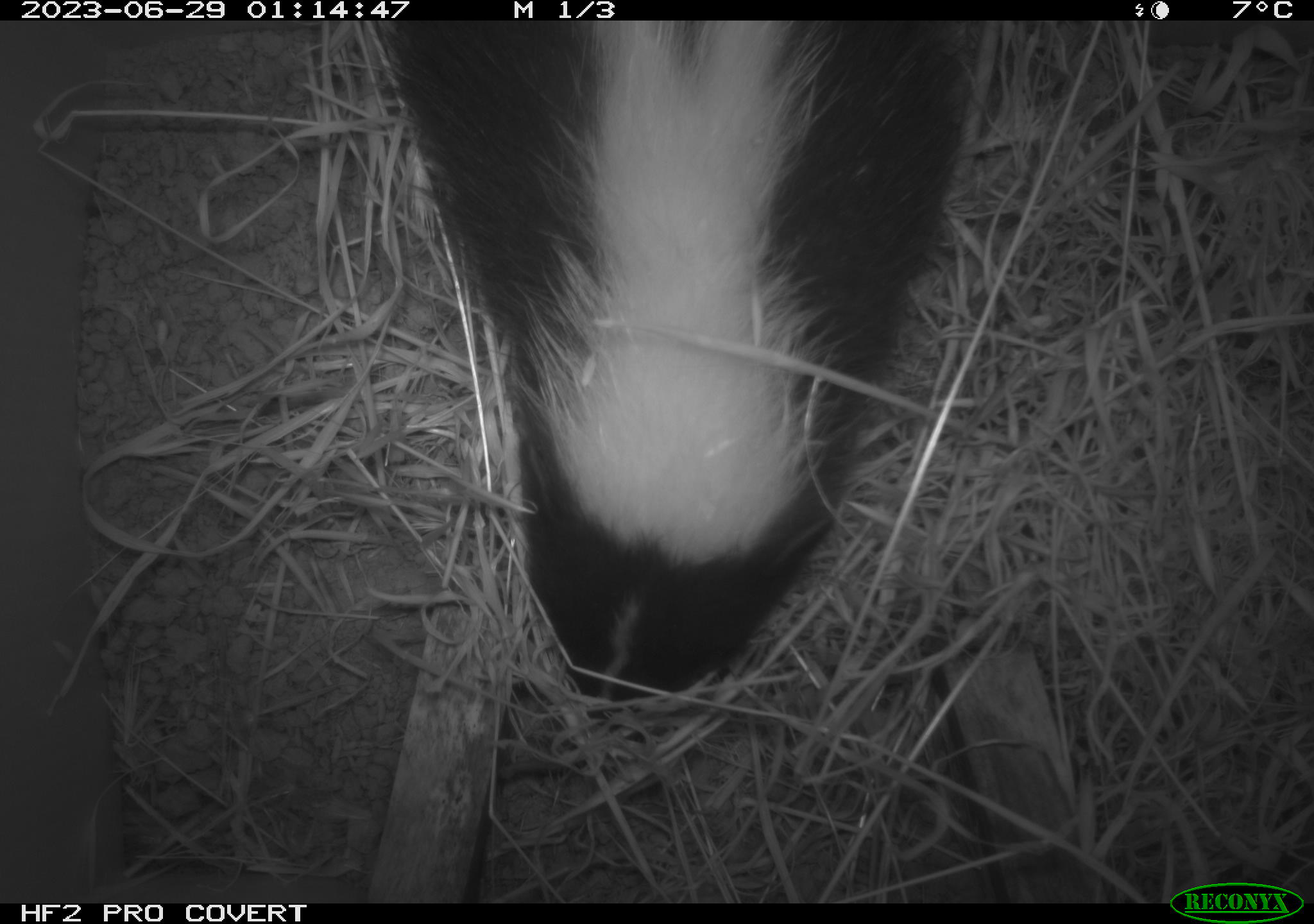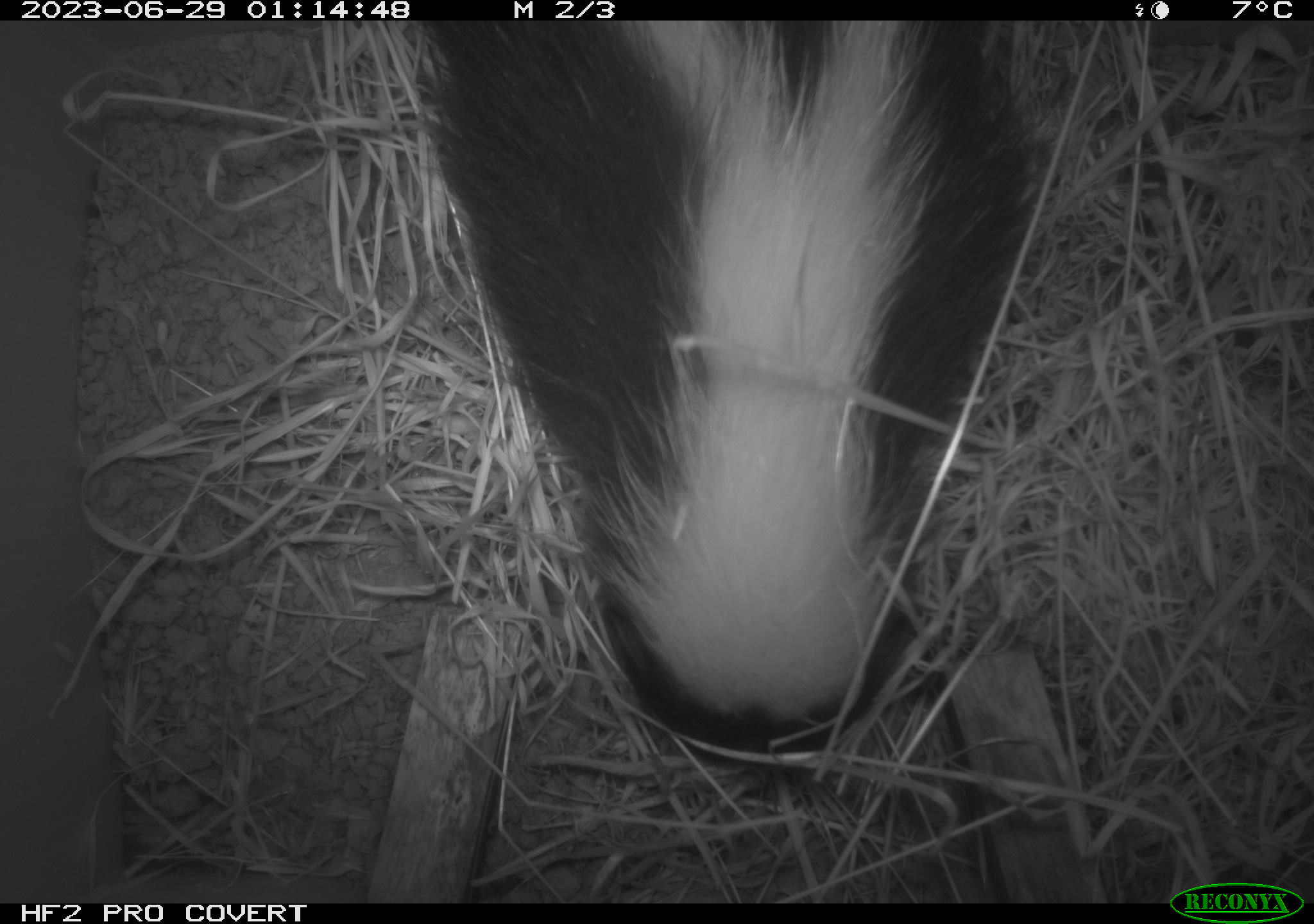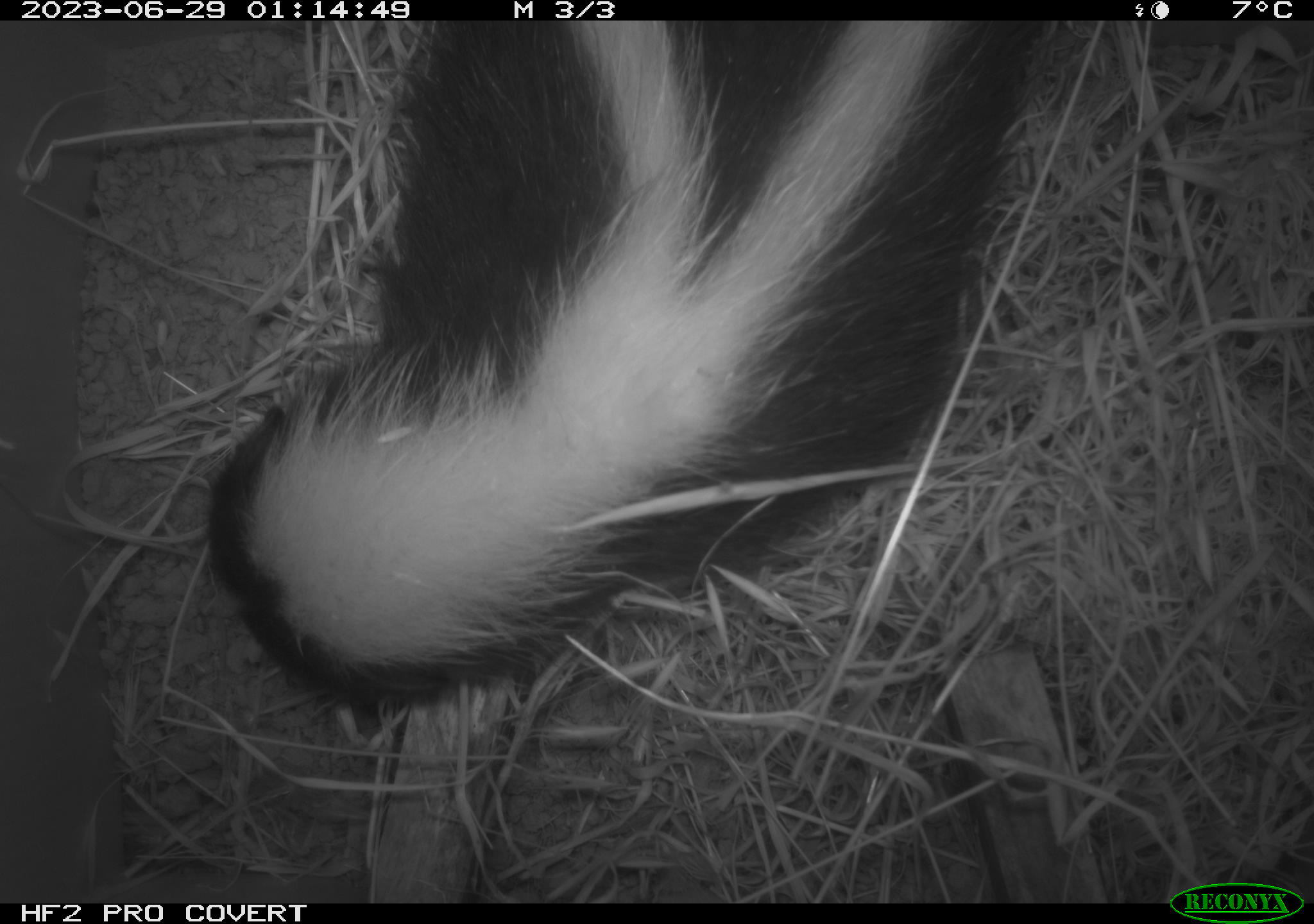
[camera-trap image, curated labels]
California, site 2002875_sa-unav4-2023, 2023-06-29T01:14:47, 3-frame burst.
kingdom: Animalia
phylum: Chordata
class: Mammalia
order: Carnivora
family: Mephitidae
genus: Mephitis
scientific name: Mephitis mephitis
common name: striped skunk